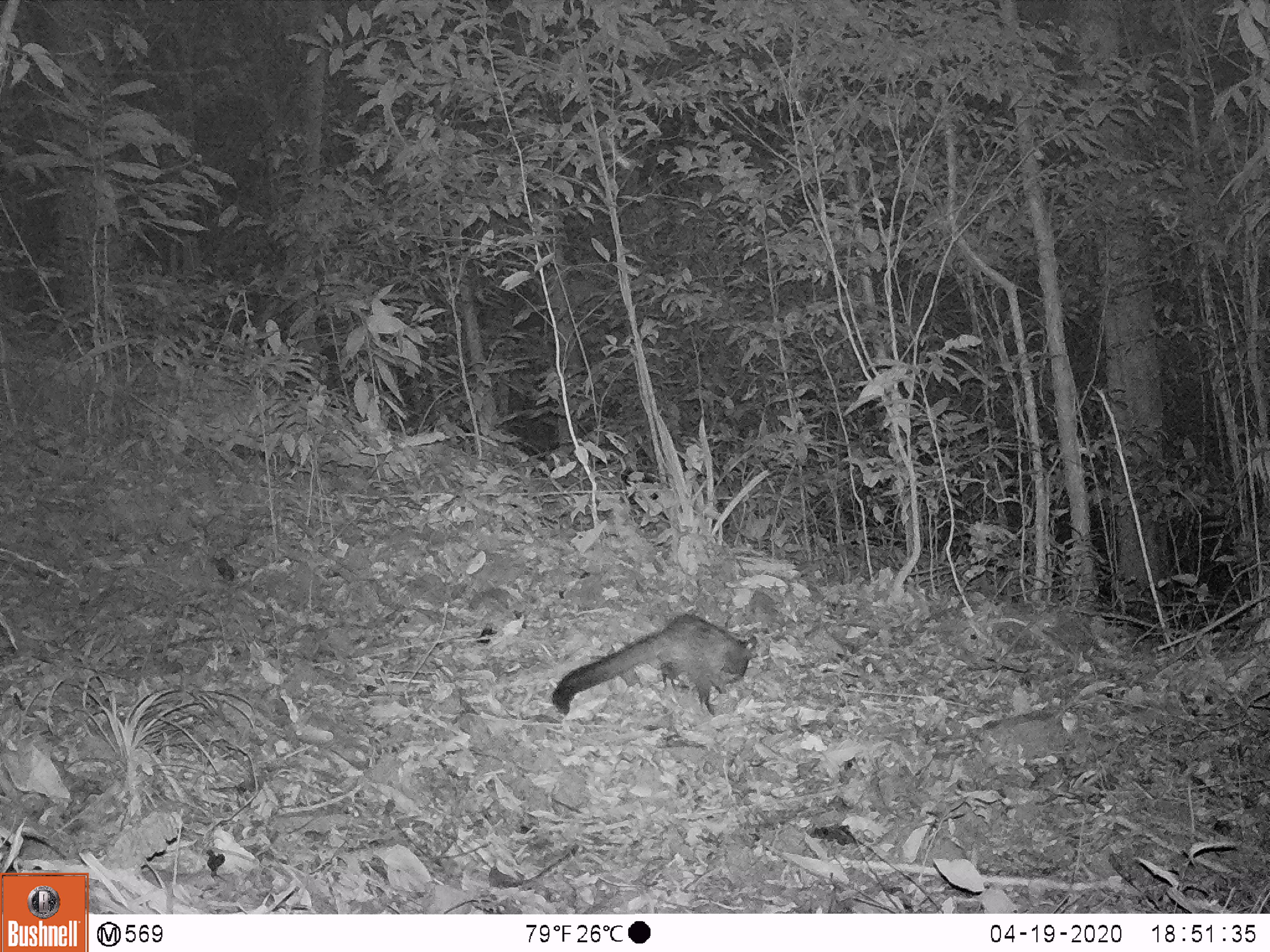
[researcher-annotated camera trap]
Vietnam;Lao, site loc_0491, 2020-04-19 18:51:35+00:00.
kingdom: Animalia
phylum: Chordata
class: Mammalia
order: Carnivora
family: Viverridae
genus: Paradoxurus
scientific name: Paradoxurus hermaphroditus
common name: common palm civet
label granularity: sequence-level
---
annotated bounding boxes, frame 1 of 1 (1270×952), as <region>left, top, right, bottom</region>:
common palm civet: <region>551, 613, 762, 717</region>